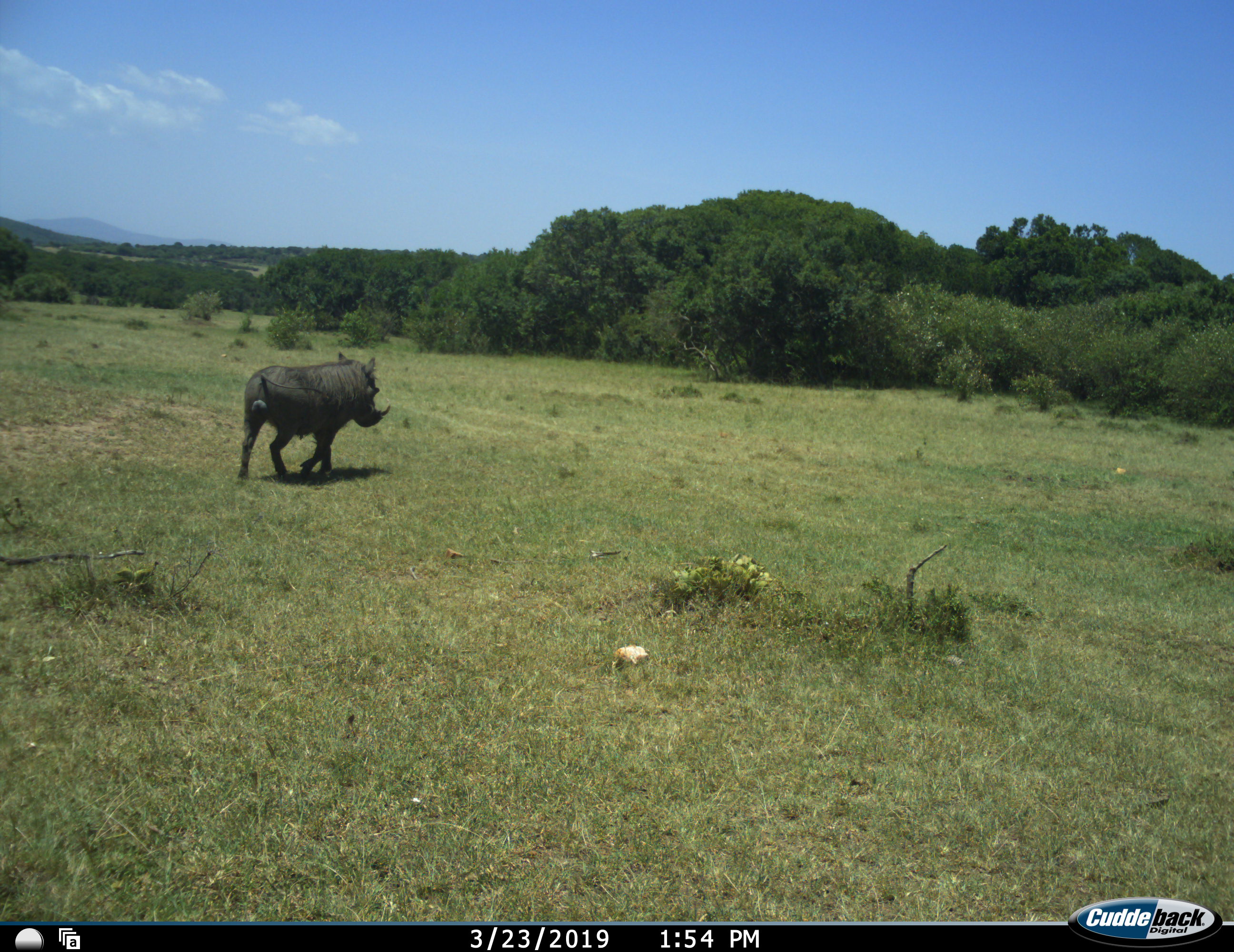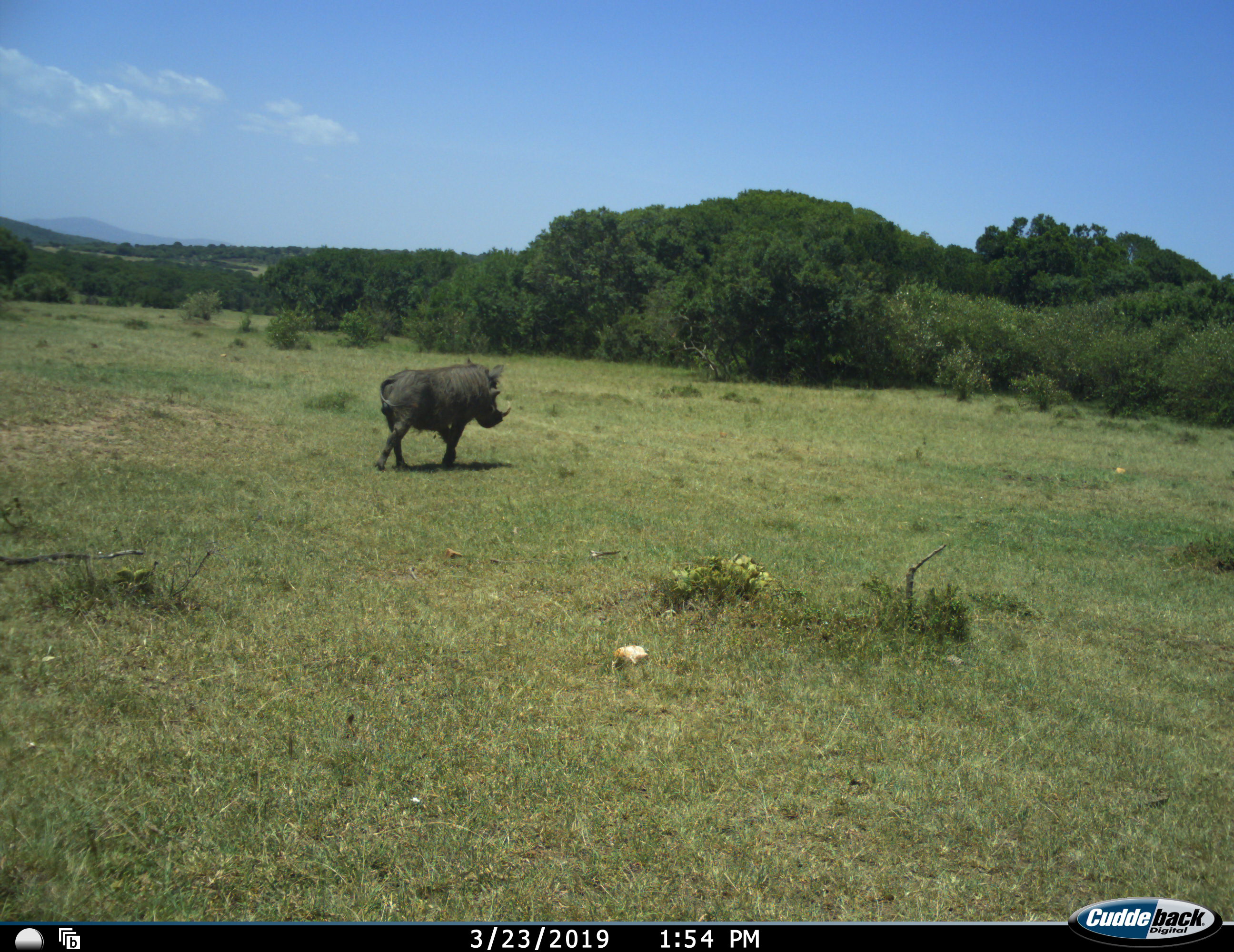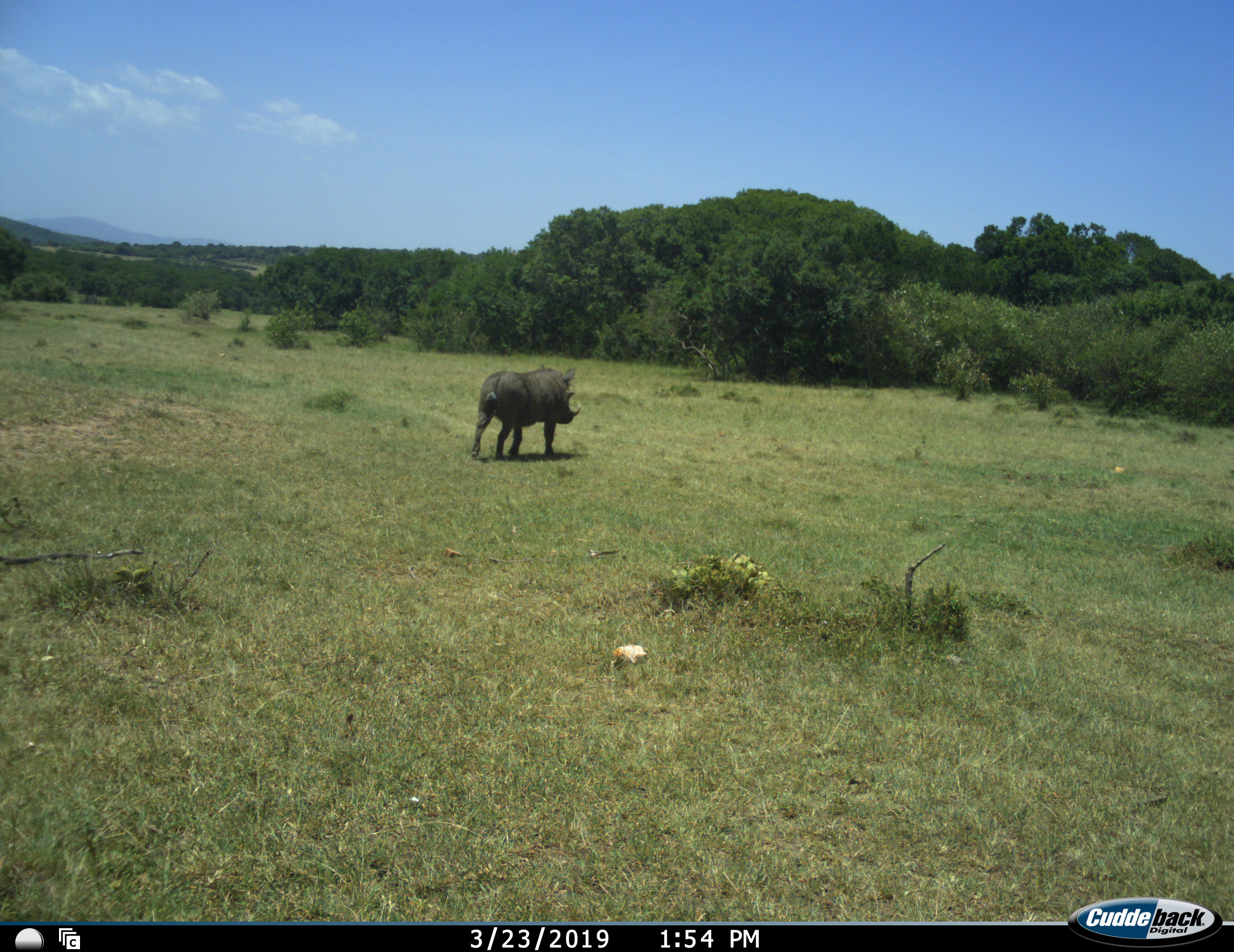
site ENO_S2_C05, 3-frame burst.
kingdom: Animalia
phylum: Chordata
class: Mammalia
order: Artiodactyla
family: Suidae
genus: Phacochoerus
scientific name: Phacochoerus africanus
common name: warthog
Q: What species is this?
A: Warthog (Phacochoerus africanus).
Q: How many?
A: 1.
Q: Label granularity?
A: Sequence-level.